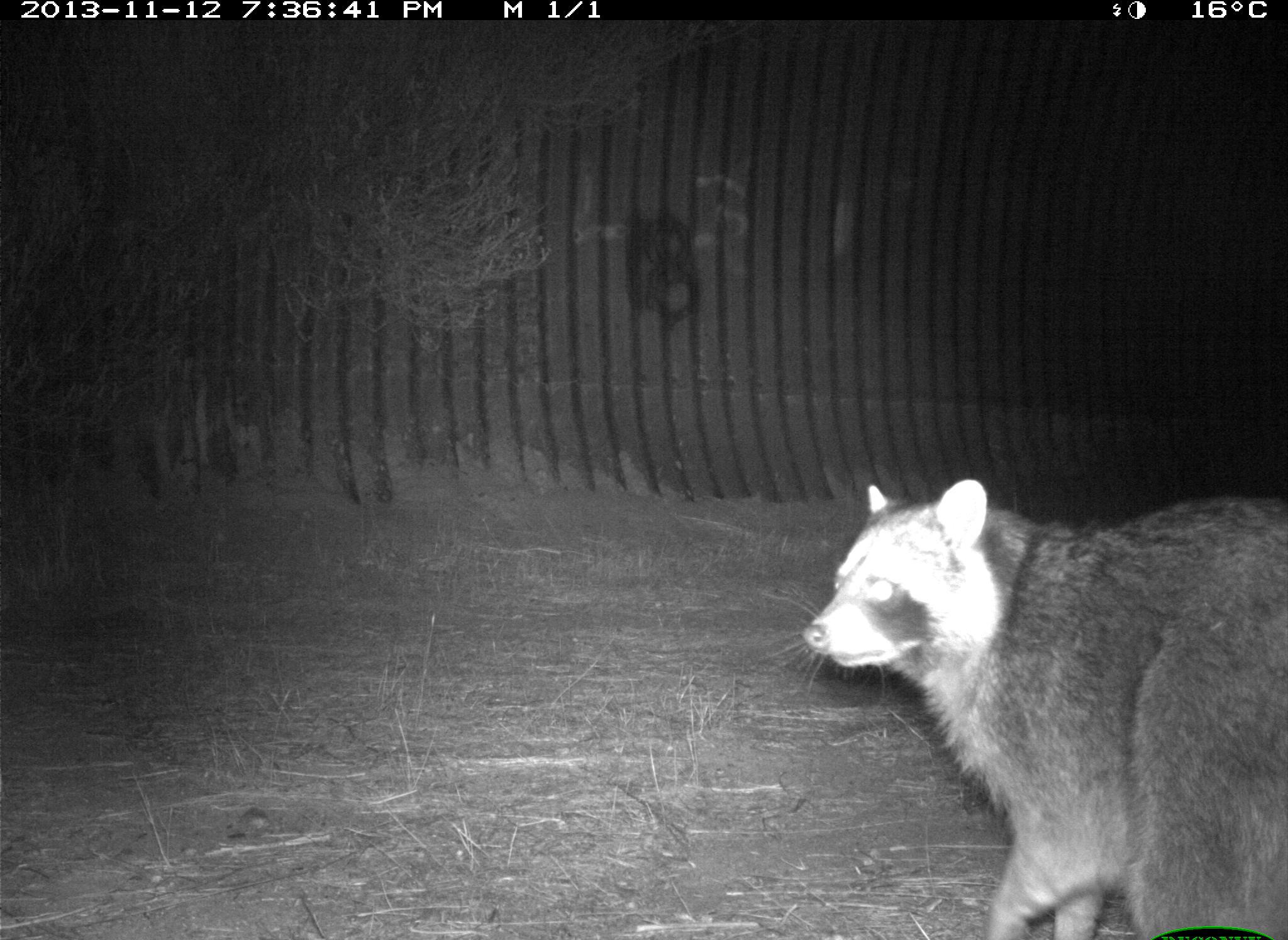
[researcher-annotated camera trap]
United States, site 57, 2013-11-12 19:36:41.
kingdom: Animalia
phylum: Chordata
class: Mammalia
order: Carnivora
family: Procyonidae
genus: Procyon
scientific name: Procyon lotor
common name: raccoon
Raccoon (Procyon lotor).